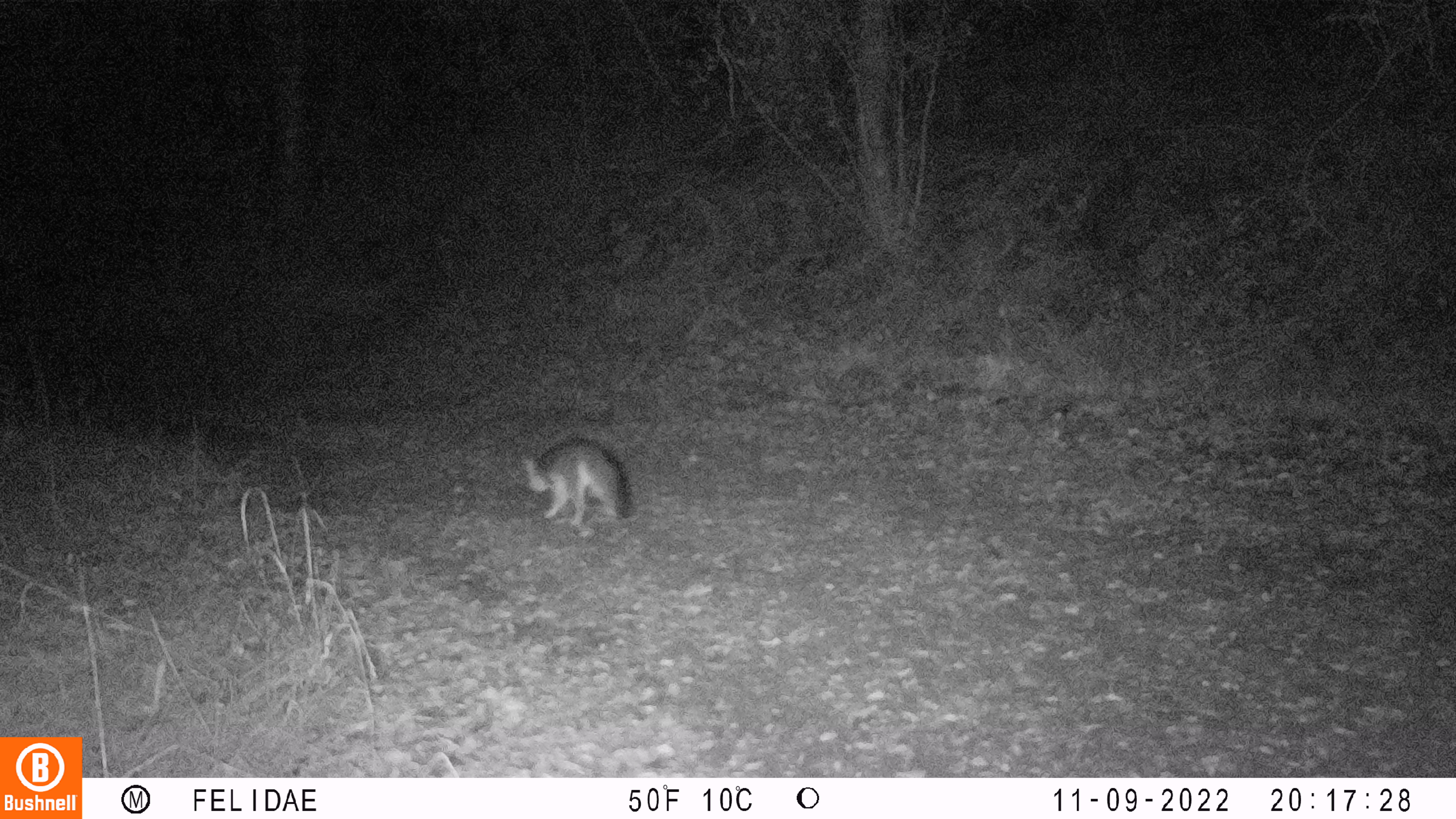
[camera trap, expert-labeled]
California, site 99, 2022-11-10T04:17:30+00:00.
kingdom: Animalia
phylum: Chordata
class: Mammalia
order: Carnivora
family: Canidae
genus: Urocyon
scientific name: Urocyon cinereoargenteus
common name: gray fox